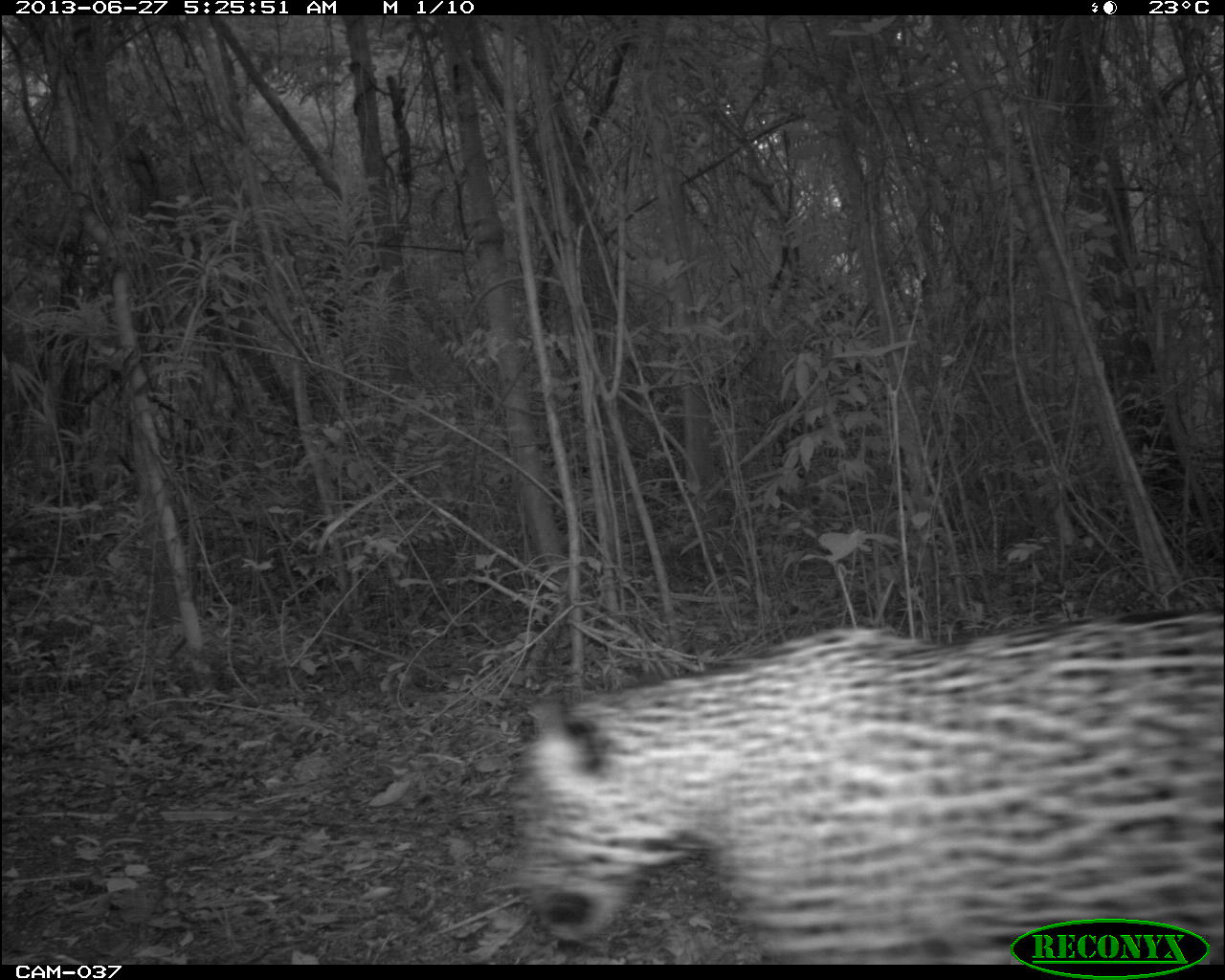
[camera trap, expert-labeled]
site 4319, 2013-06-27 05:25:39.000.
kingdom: Animalia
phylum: Chordata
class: Mammalia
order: Carnivora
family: Felidae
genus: Panthera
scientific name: Panthera onca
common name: jaguar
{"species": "Panthera onca (jaguar)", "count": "1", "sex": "male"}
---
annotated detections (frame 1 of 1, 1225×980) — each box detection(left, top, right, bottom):
panthera onca: detection(500, 599, 1225, 964)